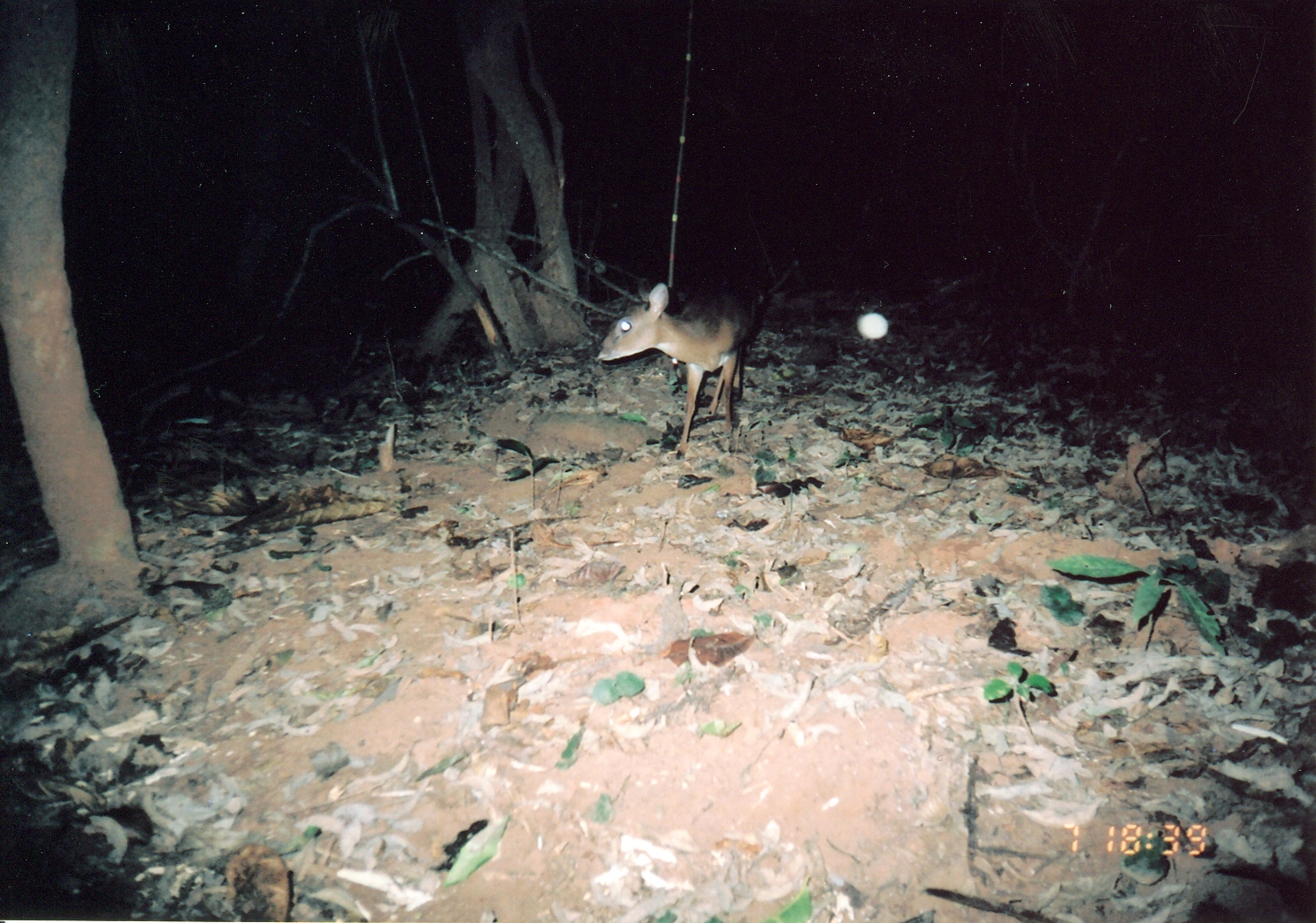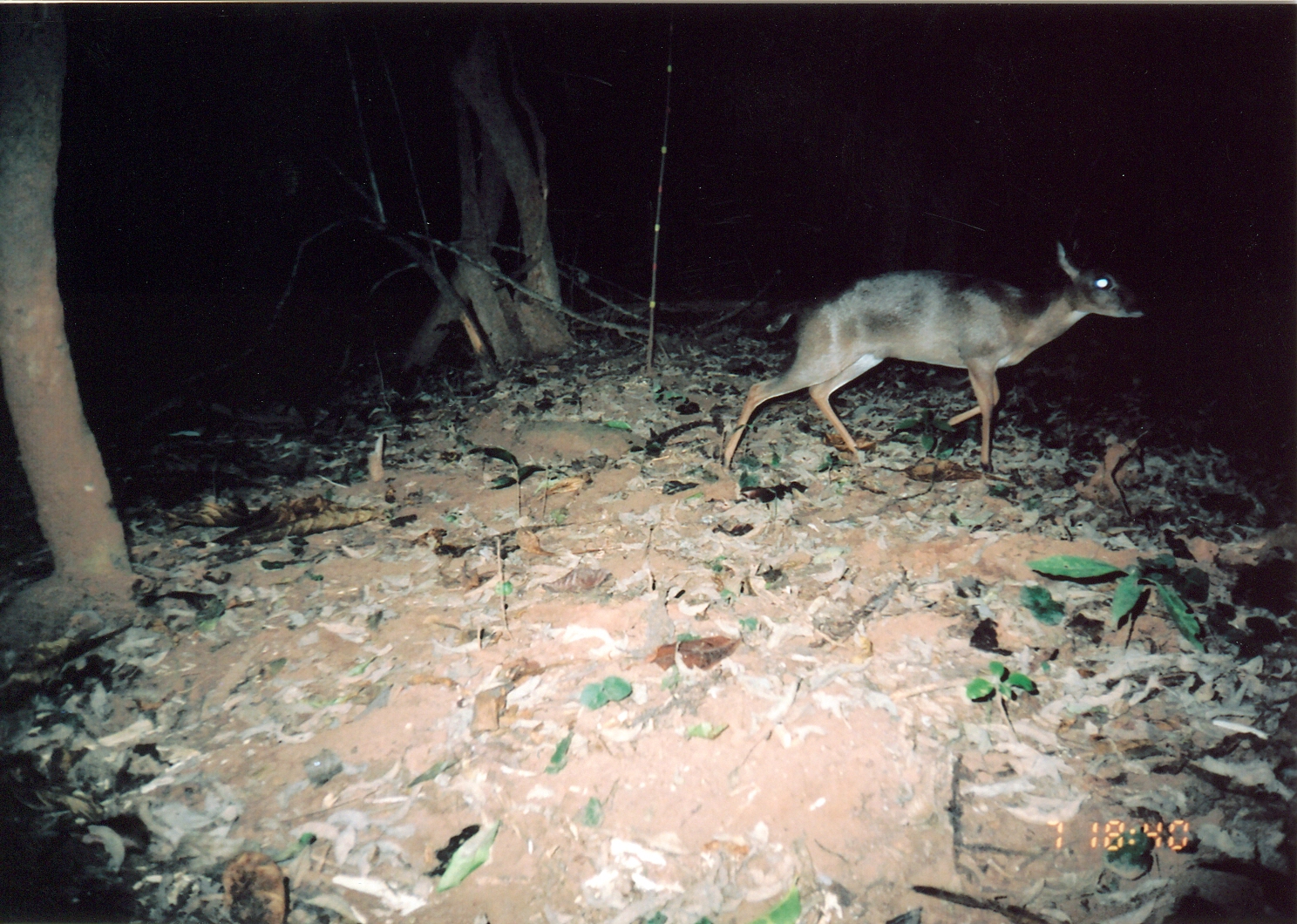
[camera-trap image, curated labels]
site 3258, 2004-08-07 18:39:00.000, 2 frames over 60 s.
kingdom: Animalia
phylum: Chordata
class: Mammalia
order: Artiodactyla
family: Bovidae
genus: Nesotragus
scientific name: Nesotragus moschatus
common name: suni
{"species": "Nesotragus moschatus (suni)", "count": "1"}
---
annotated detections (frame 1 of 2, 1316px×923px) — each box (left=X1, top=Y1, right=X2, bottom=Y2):
nesotragus moschatus: (left=595, top=283, right=761, bottom=461)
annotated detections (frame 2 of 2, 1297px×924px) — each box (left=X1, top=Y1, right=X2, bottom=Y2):
nesotragus moschatus: (left=720, top=235, right=1151, bottom=486)